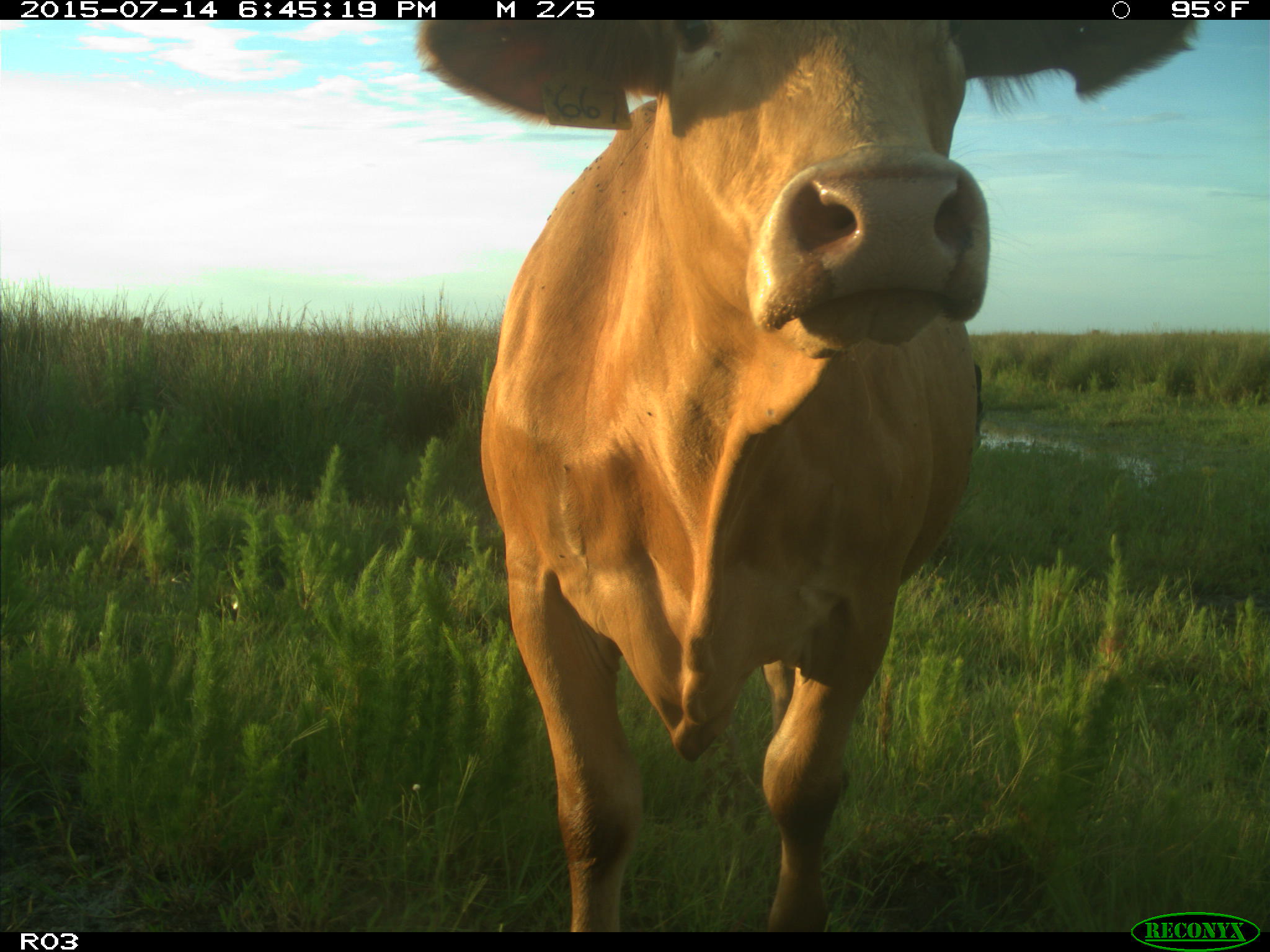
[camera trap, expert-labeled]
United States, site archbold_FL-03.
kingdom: Animalia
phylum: Chordata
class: Mammalia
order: Artiodactyla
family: Bovidae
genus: Bos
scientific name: Bos taurus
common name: domestic cow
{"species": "Bos taurus (domestic cow)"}